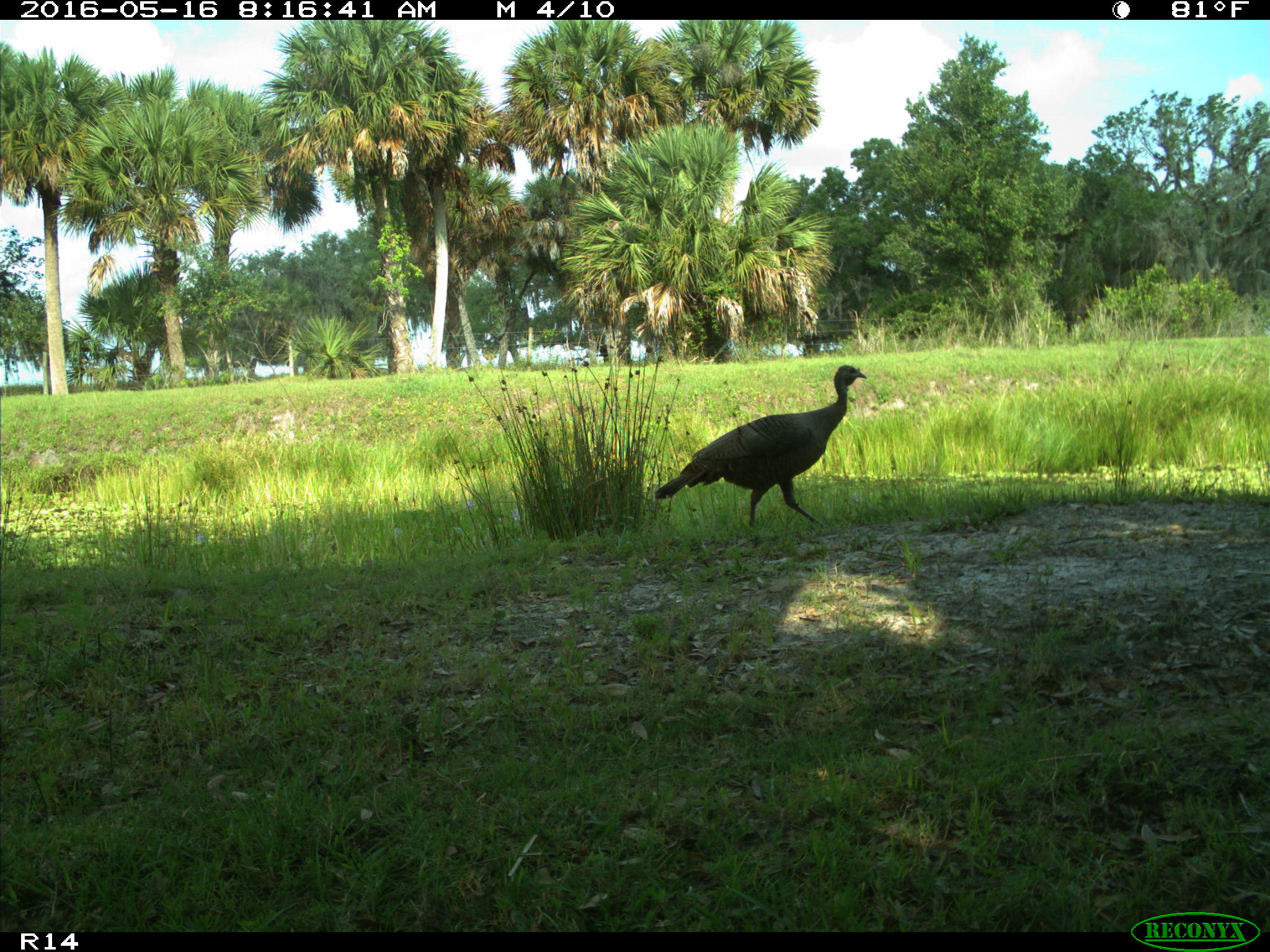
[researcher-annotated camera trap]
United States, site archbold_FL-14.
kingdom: Animalia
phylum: Chordata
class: Aves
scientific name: Aves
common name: birds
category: unidentified bird